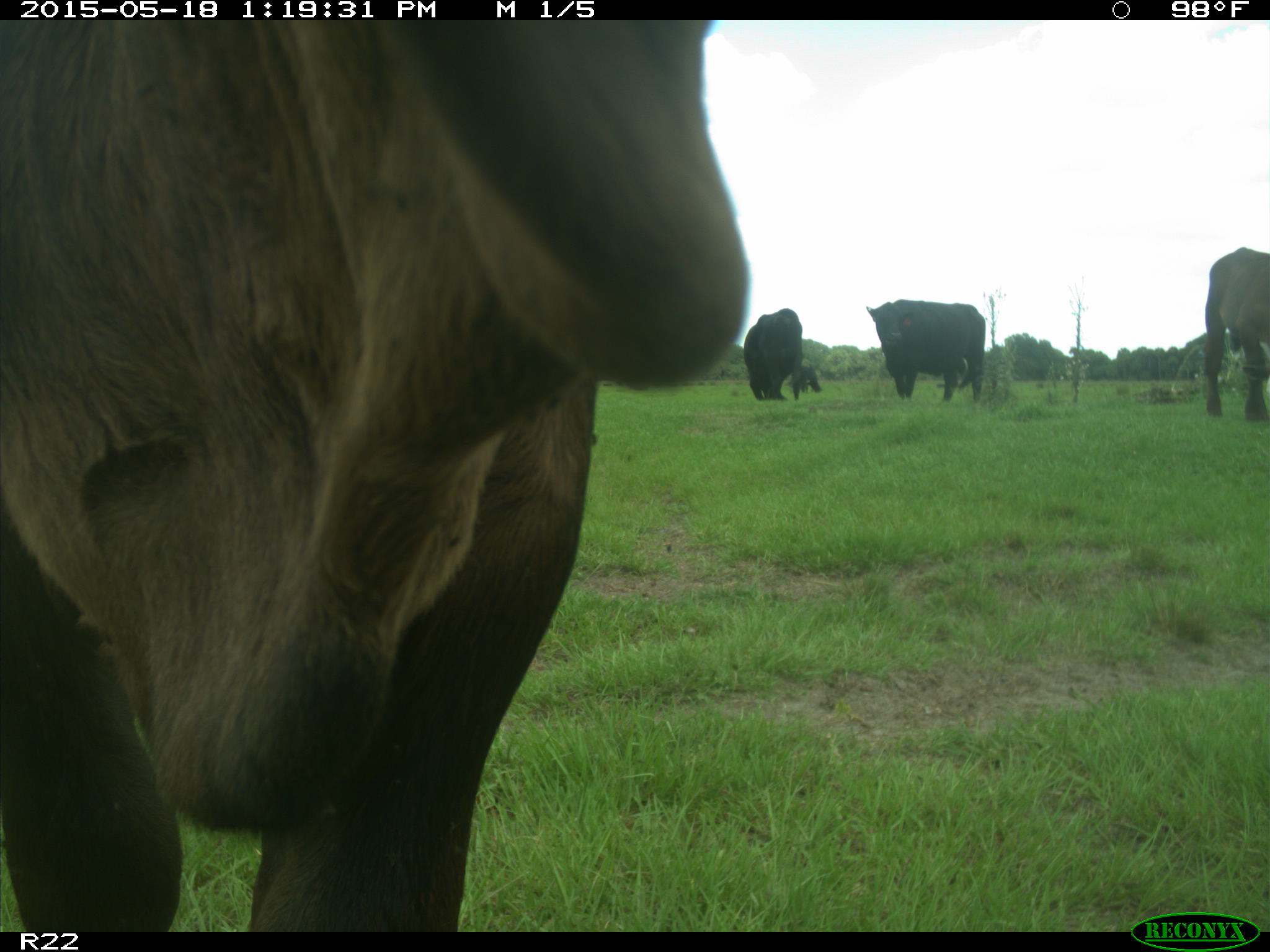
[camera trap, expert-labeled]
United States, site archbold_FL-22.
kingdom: Animalia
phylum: Chordata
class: Mammalia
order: Artiodactyla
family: Bovidae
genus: Bos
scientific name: Bos taurus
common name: domestic cow